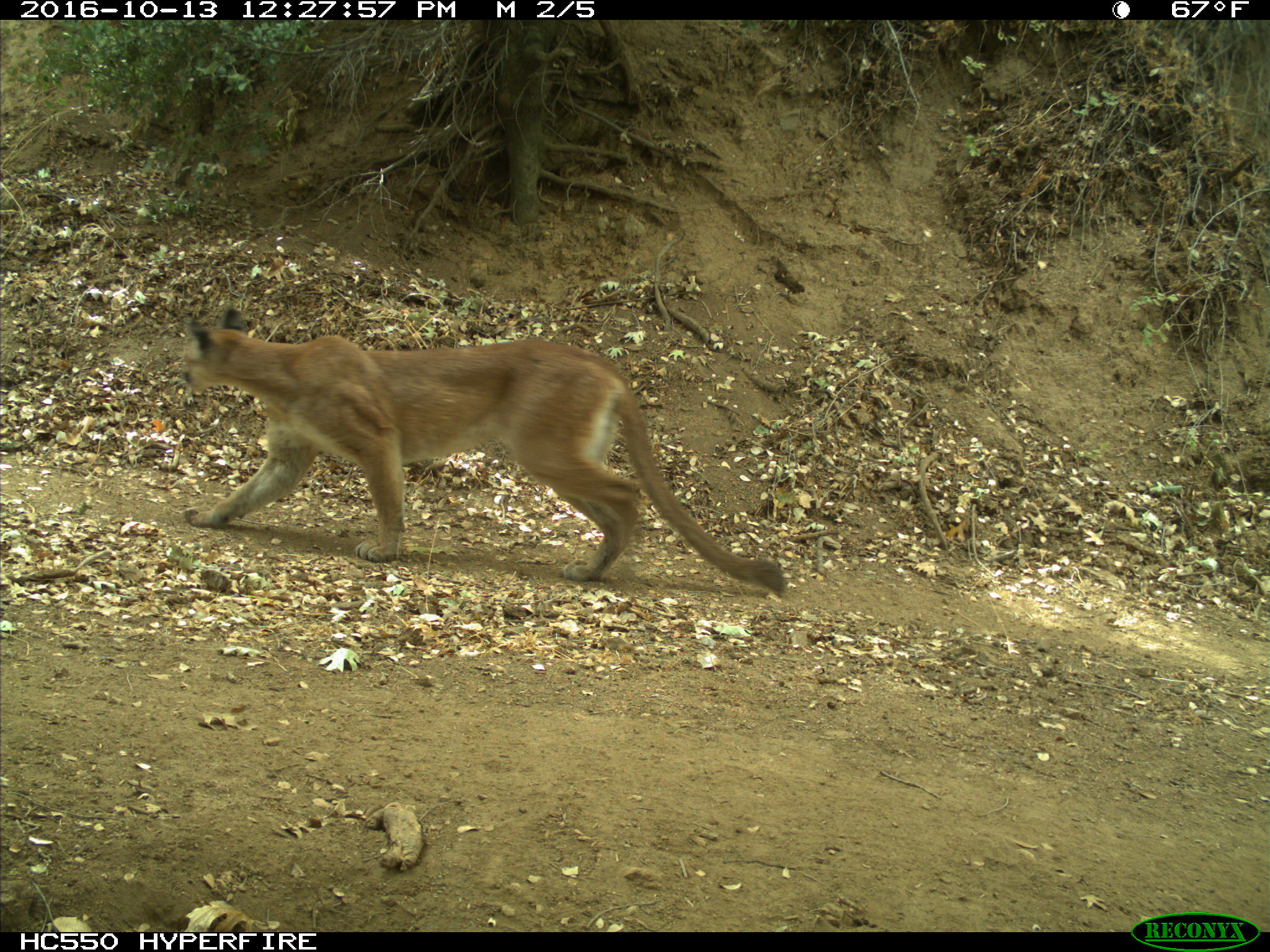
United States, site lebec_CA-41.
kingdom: Animalia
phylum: Chordata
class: Mammalia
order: Carnivora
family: Felidae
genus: Puma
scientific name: Puma concolor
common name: mountain lion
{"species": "Puma concolor (mountain lion)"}